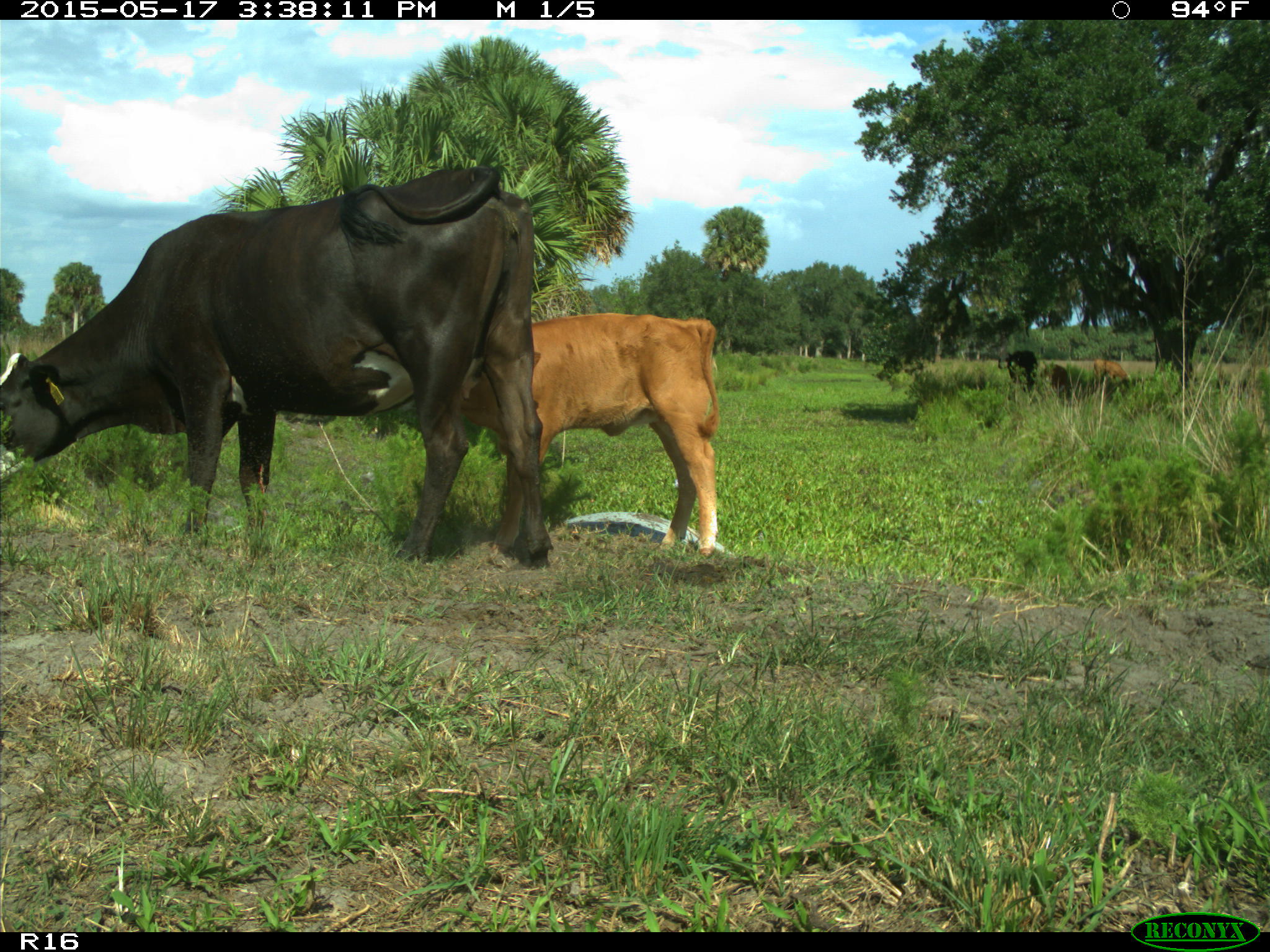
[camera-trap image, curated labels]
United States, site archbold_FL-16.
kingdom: Animalia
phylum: Chordata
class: Mammalia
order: Artiodactyla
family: Bovidae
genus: Bos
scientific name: Bos taurus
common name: domestic cow